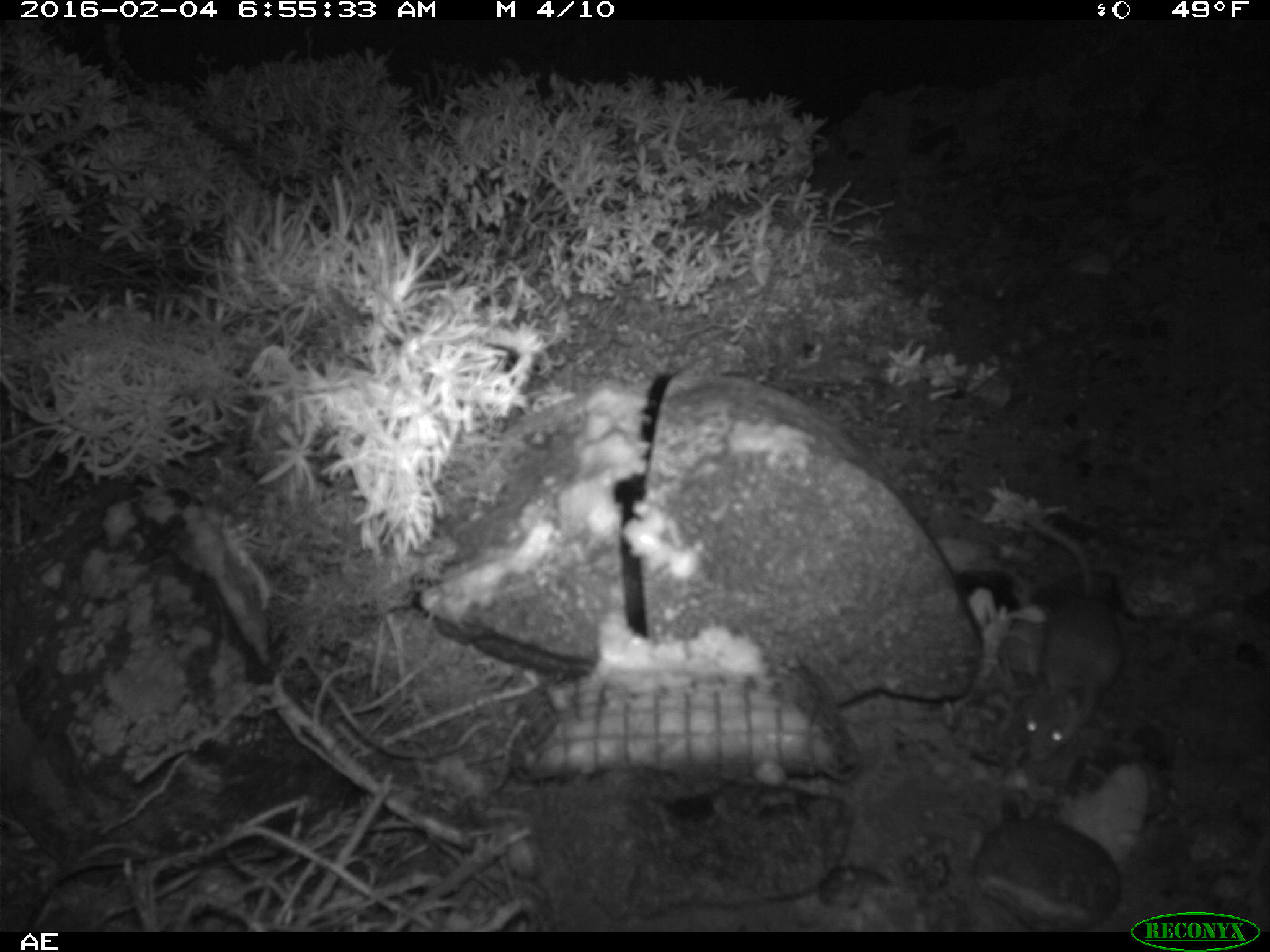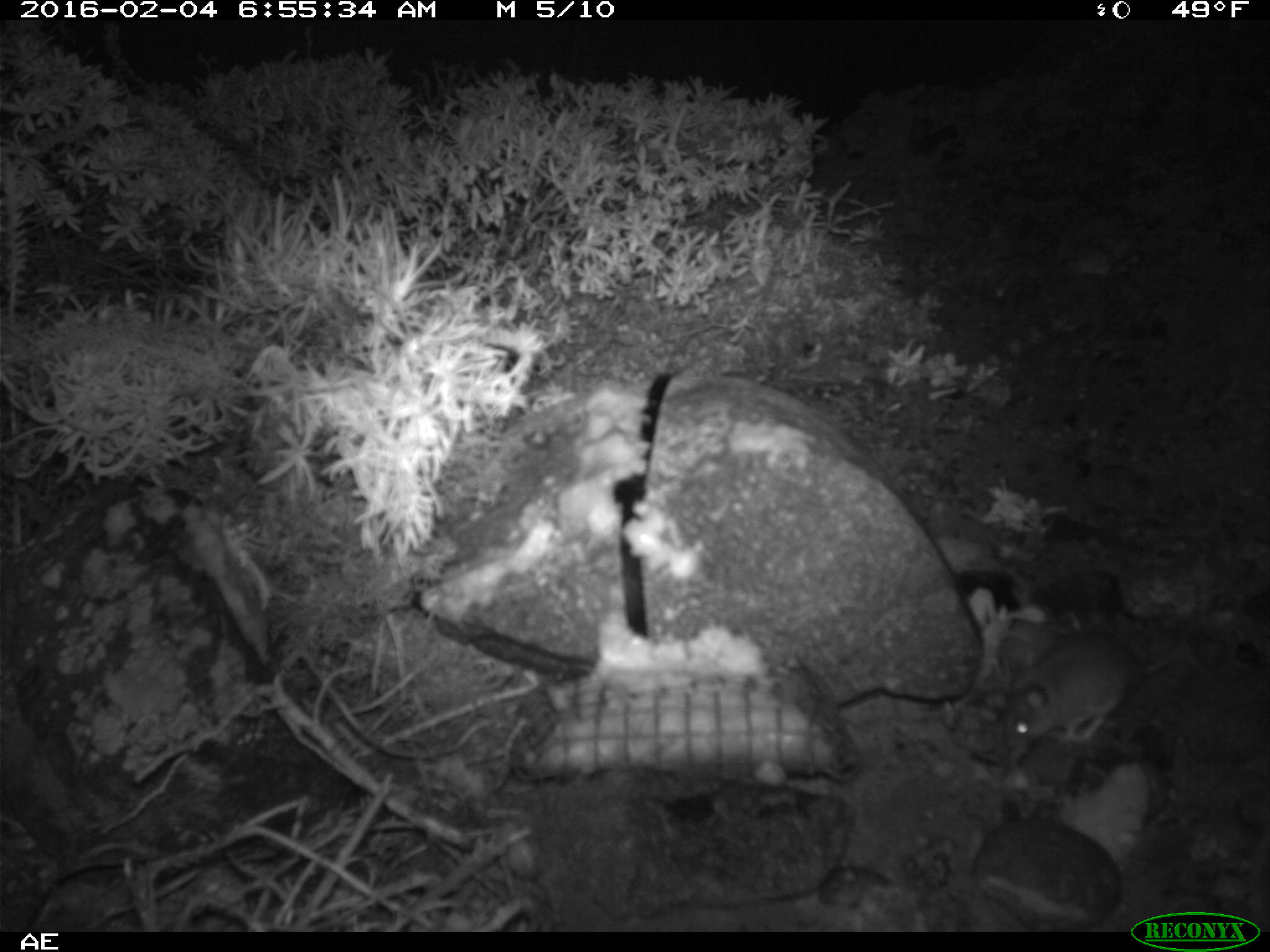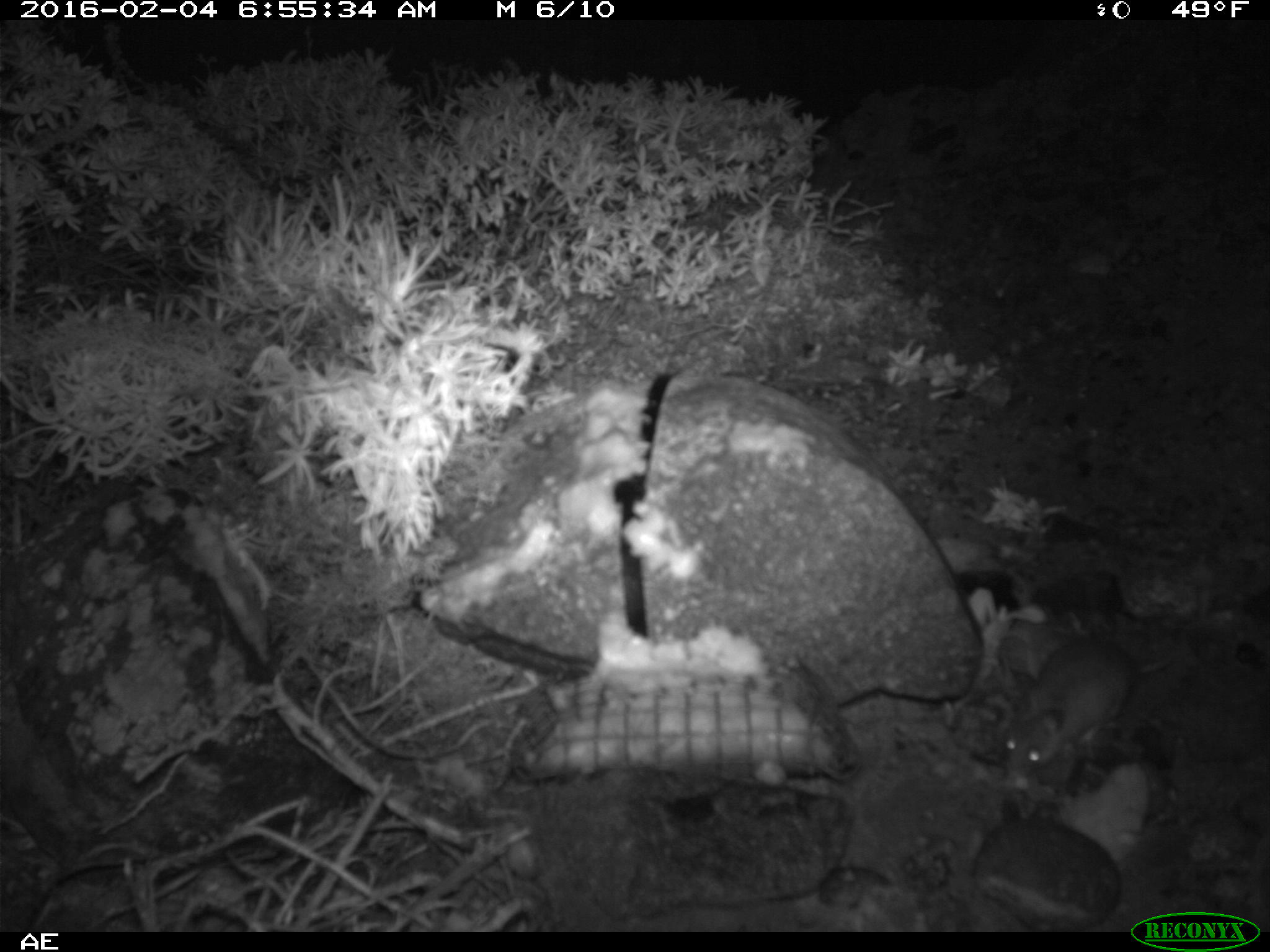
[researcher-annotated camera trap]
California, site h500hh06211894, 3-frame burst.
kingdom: Animalia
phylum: Chordata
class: Mammalia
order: Rodentia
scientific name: Rodentia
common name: rodent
Rodent (Rodentia).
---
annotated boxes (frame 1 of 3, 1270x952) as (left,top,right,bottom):
rodent: (1024,516,1122,763)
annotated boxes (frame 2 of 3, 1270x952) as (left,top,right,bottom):
rodent: (1006,628,1187,759)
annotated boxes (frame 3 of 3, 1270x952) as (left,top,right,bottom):
rodent: (1003,633,1175,787)